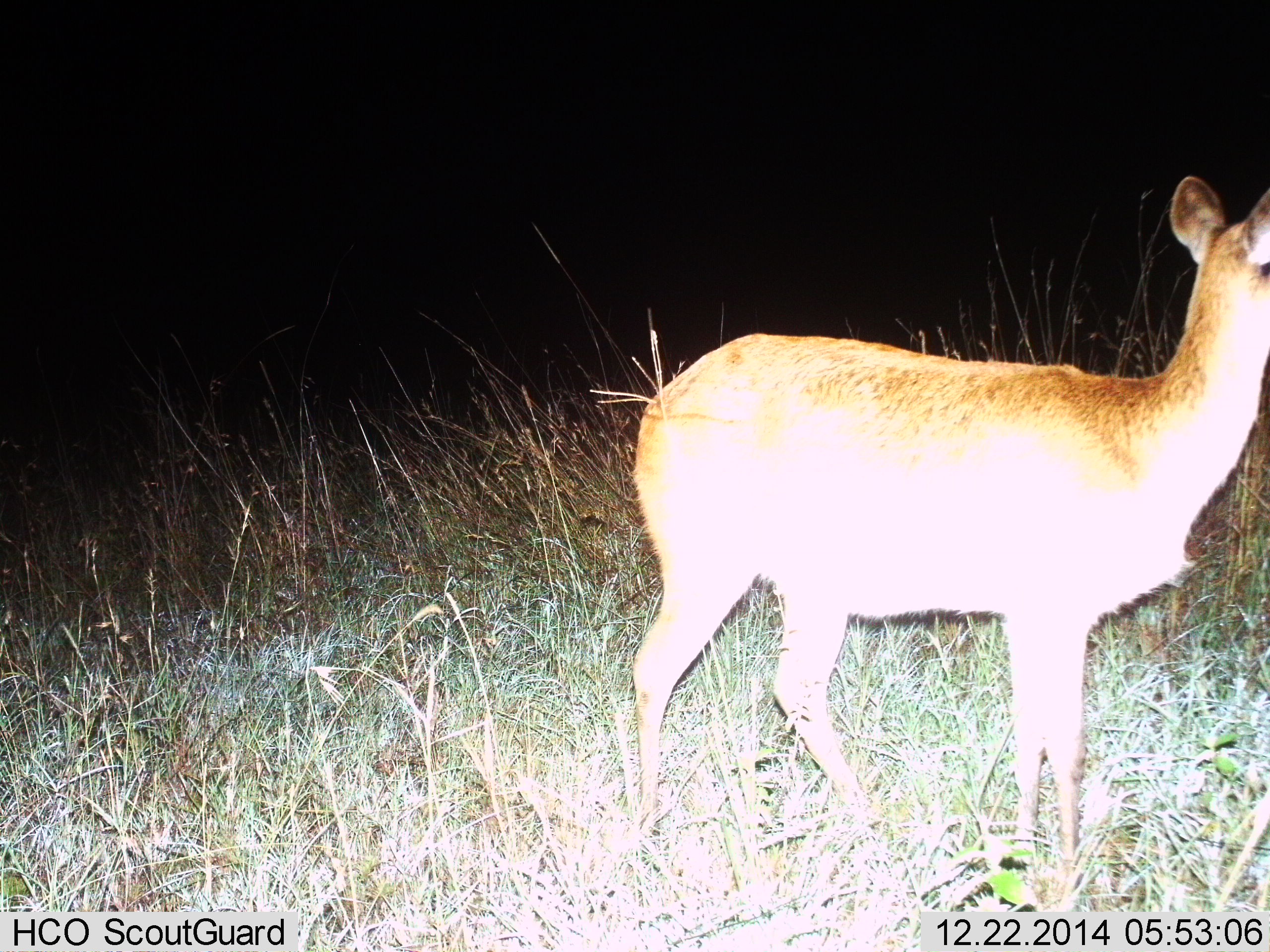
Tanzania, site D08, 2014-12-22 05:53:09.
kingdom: Animalia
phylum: Chordata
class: Mammalia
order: Artiodactyla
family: Bovidae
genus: Redunca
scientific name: Redunca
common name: reedbuck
Reedbuck (Redunca), count 1. Behavior (volunteer vote fractions): standing 90%, resting 0%, moving 10%, interacting 0%. Young present (vote fraction): 0%. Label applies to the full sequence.